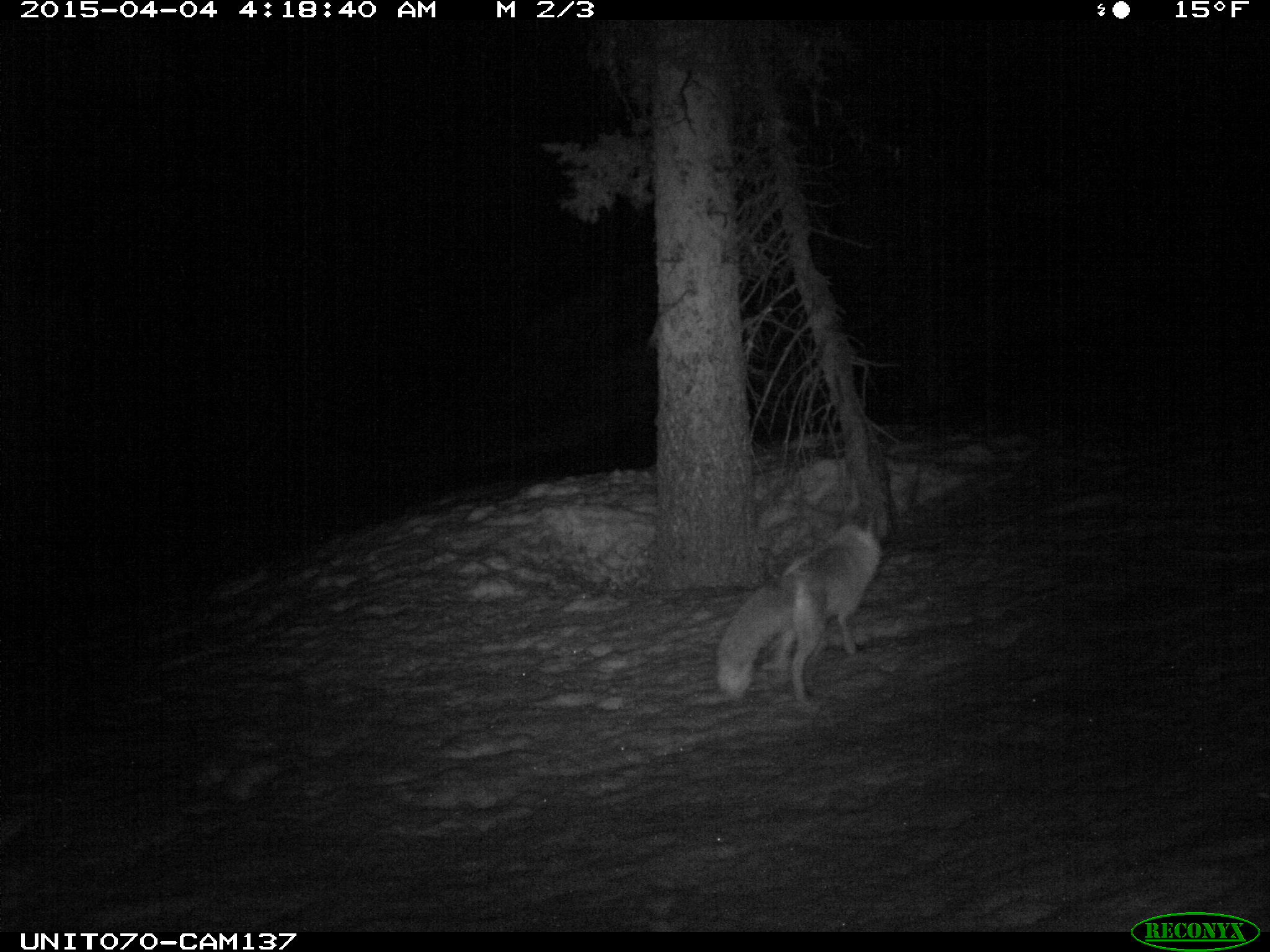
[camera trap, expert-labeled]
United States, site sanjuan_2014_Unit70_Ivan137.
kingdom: Animalia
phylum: Chordata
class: Mammalia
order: Carnivora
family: Canidae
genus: Vulpes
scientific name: Vulpes vulpes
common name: red fox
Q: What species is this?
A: Vulpes vulpes (red fox).